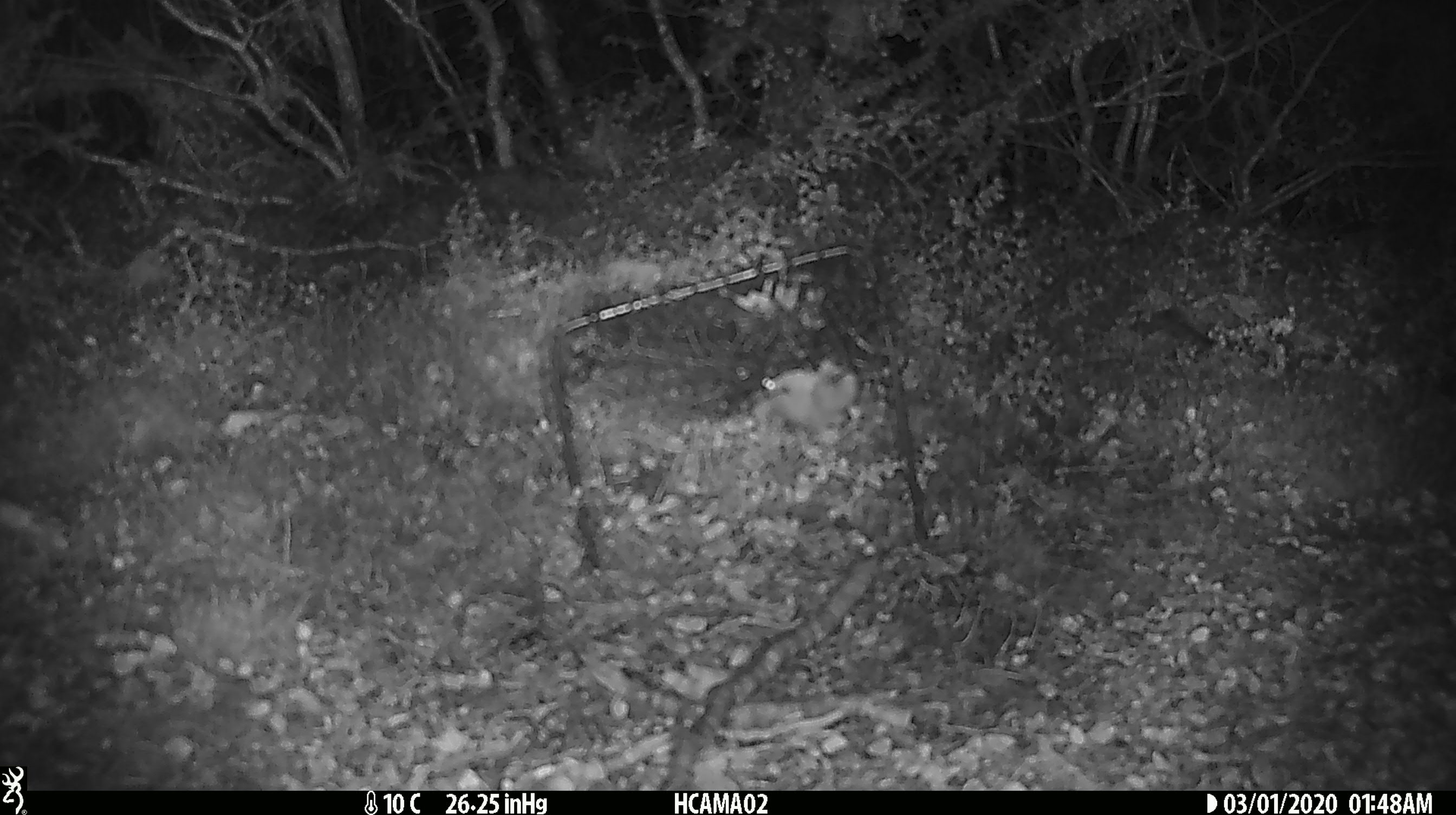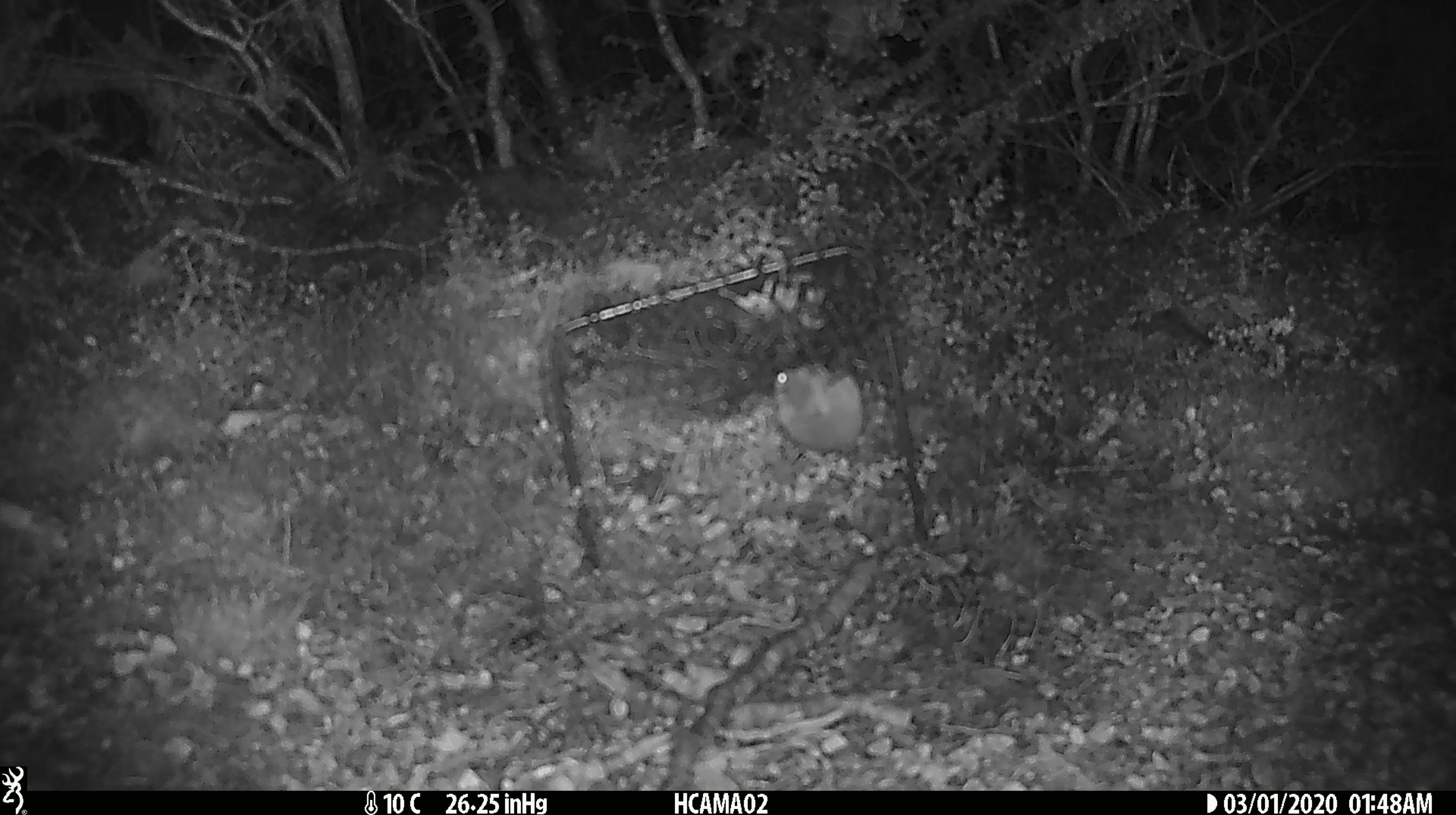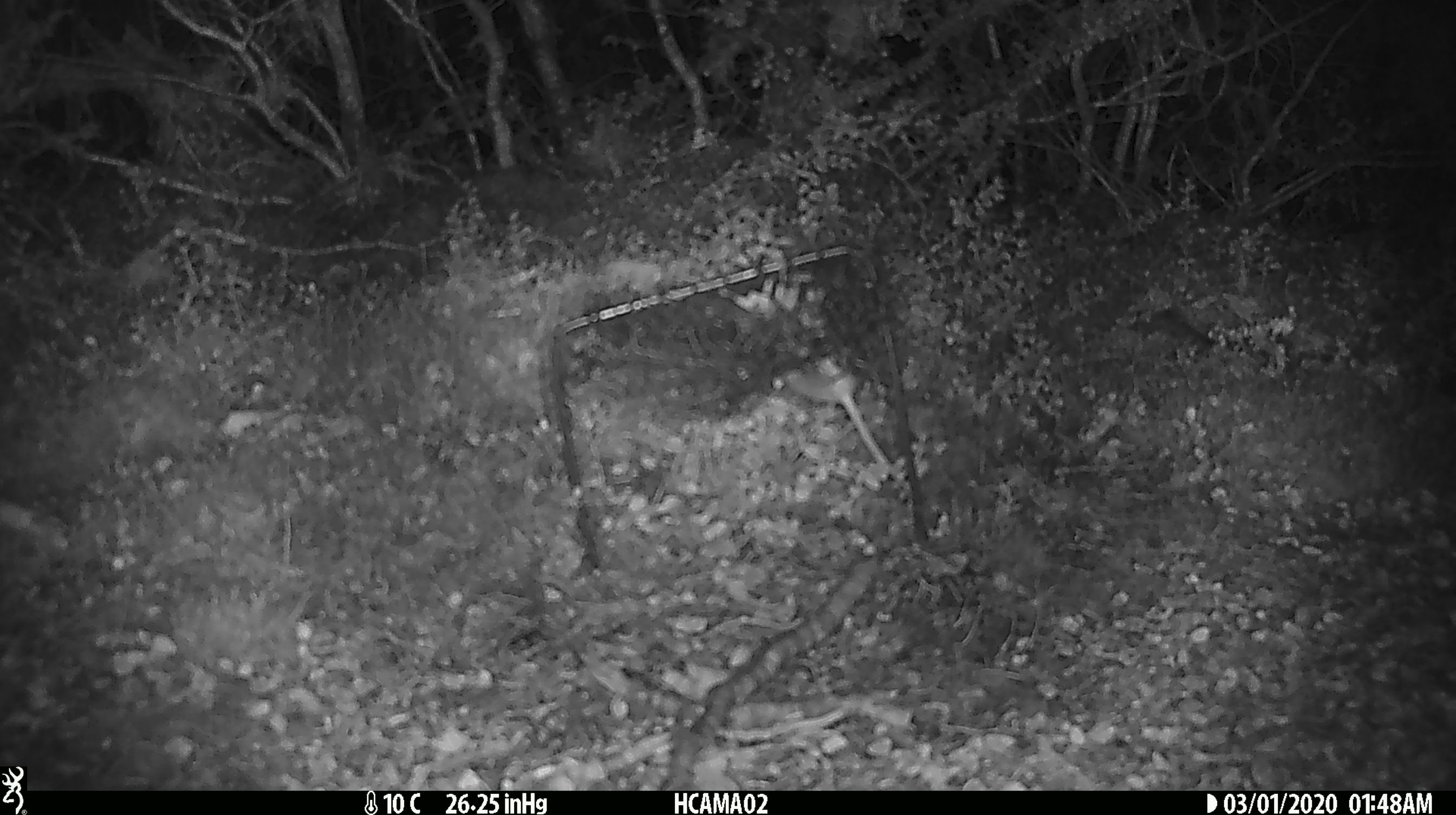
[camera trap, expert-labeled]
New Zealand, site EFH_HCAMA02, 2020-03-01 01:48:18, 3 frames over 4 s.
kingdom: Animalia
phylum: Chordata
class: Mammalia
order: Rodentia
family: Muridae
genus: Mus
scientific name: Mus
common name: mouse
Mouse (Mus).